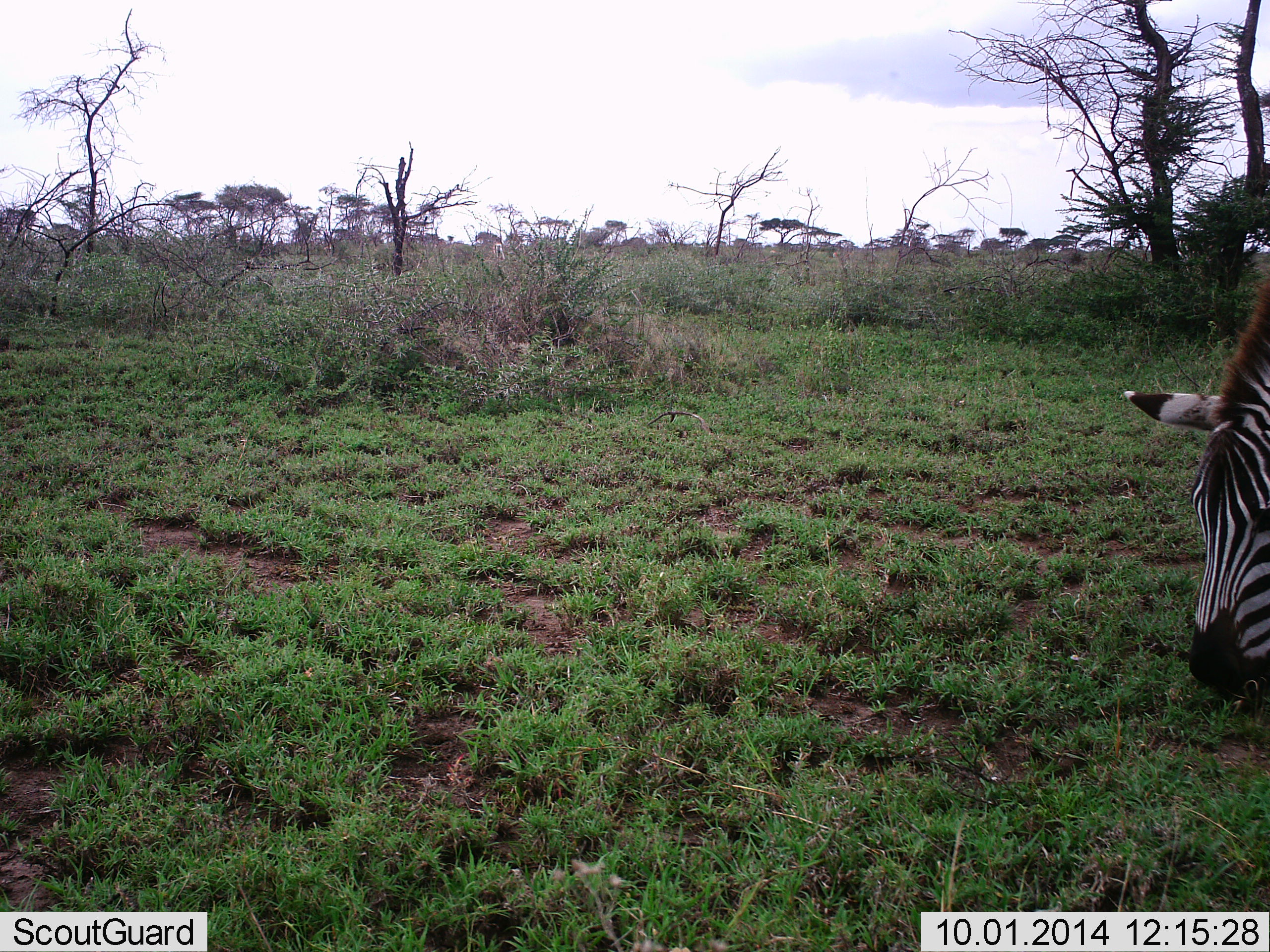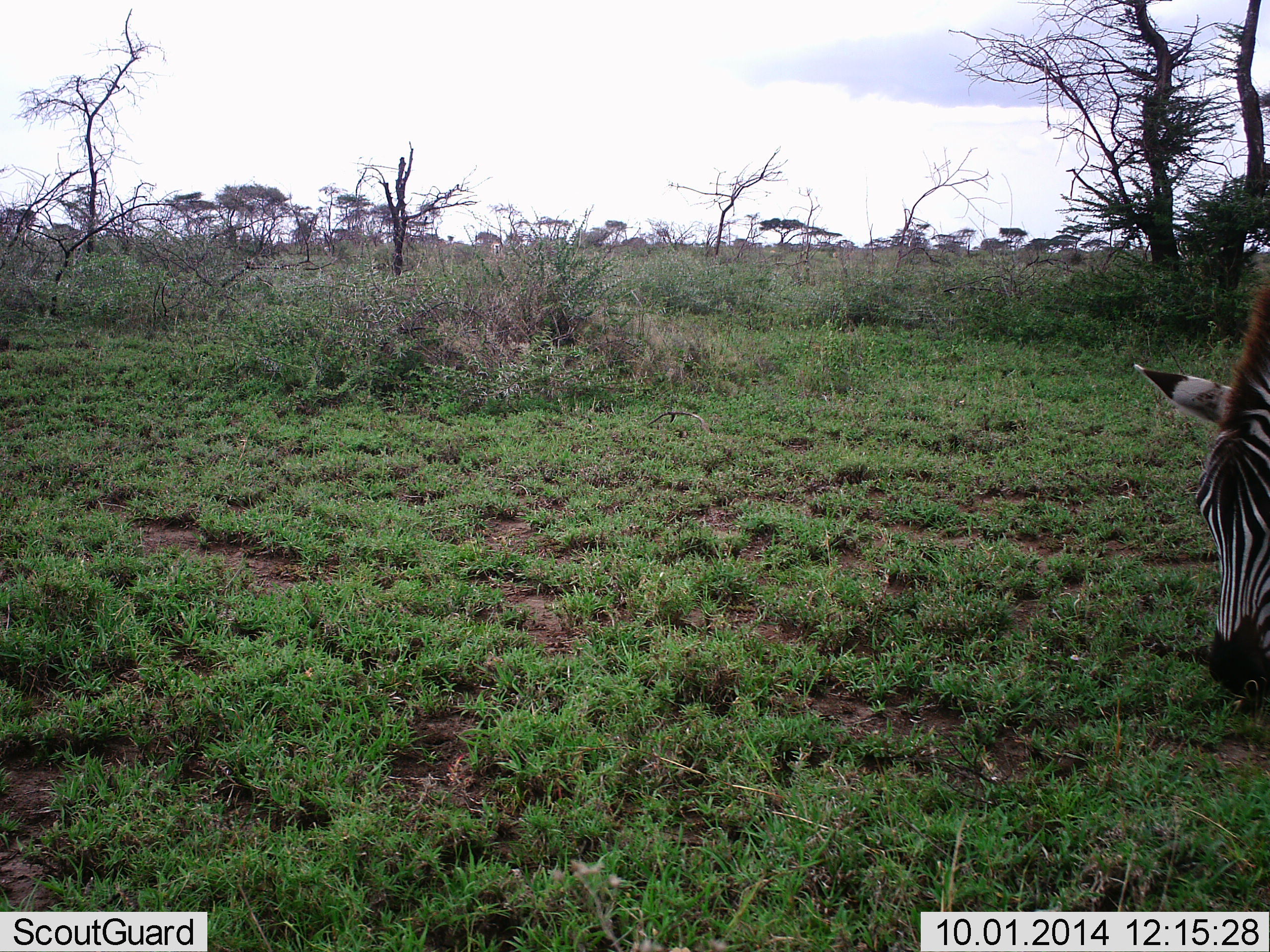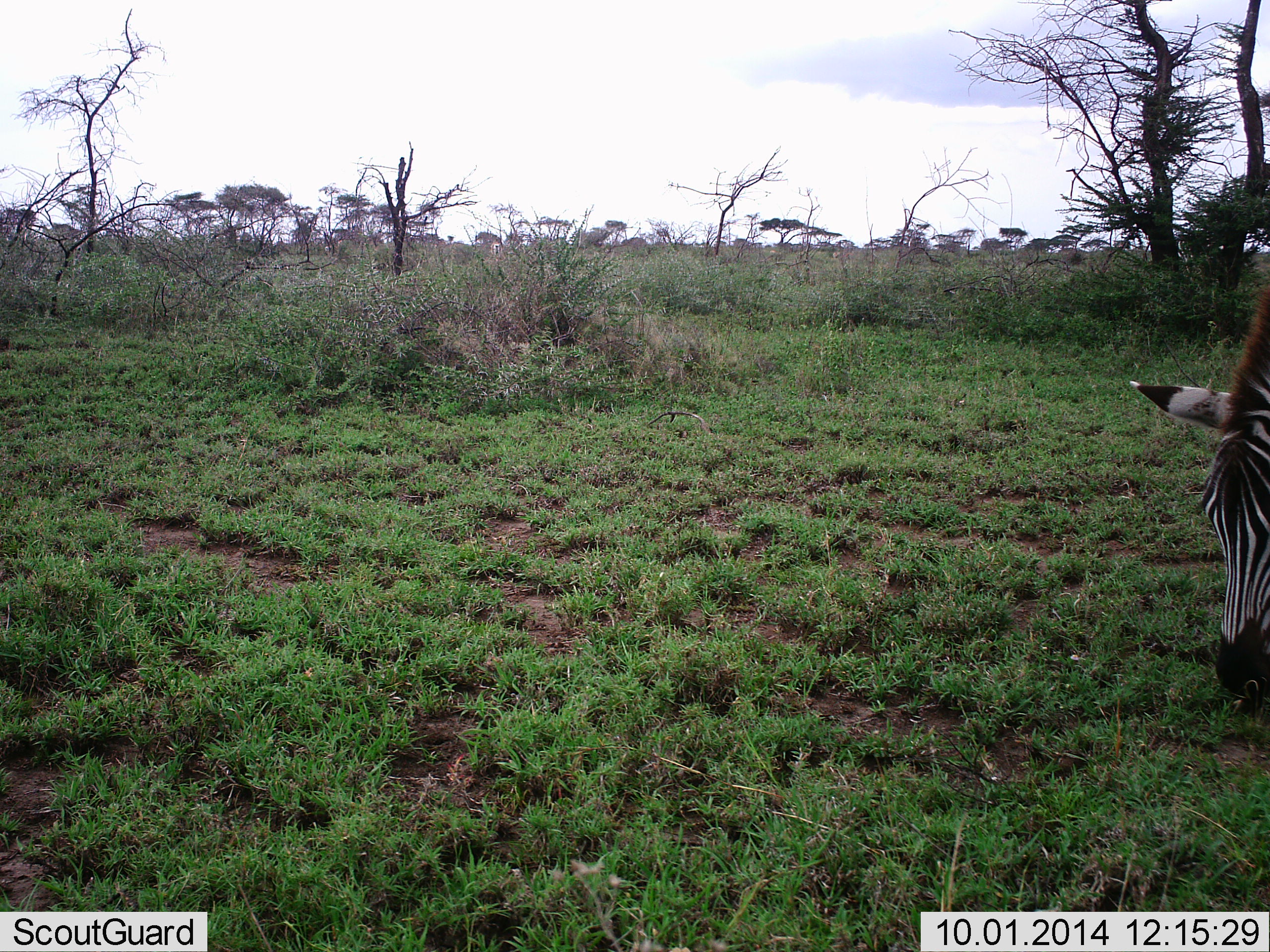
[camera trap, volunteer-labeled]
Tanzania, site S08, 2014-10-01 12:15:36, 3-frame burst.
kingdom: Animalia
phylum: Chordata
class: Mammalia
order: Perissodactyla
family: Equidae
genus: Equus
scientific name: Equus quagga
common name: plains zebra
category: zebra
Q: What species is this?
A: Zebra (plains zebra) (Equus quagga).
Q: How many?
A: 1.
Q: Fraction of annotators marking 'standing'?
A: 10%.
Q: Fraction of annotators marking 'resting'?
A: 0%.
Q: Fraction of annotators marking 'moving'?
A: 0%.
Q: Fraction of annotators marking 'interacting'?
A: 0%.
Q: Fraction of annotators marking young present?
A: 0%.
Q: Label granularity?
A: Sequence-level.